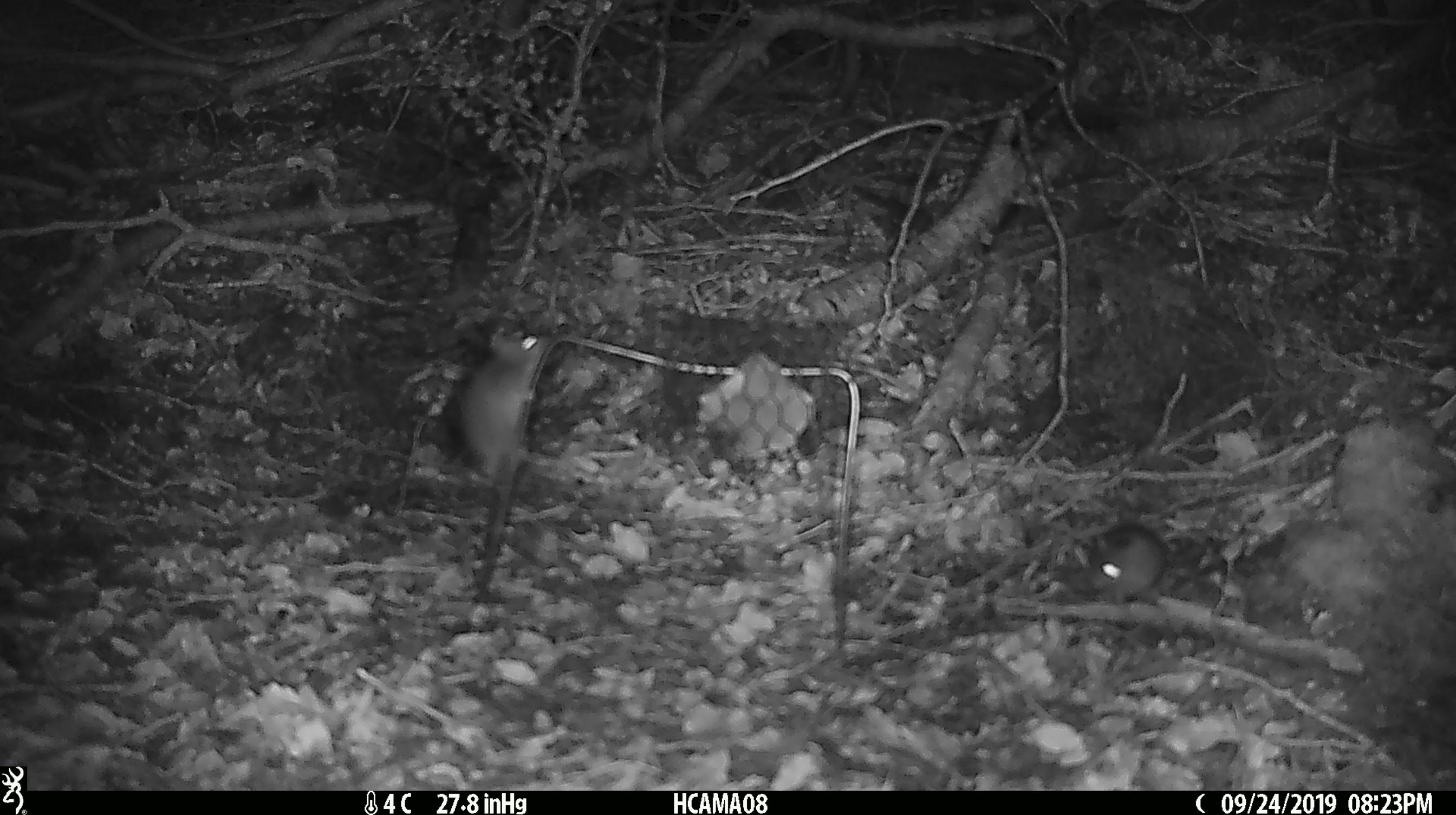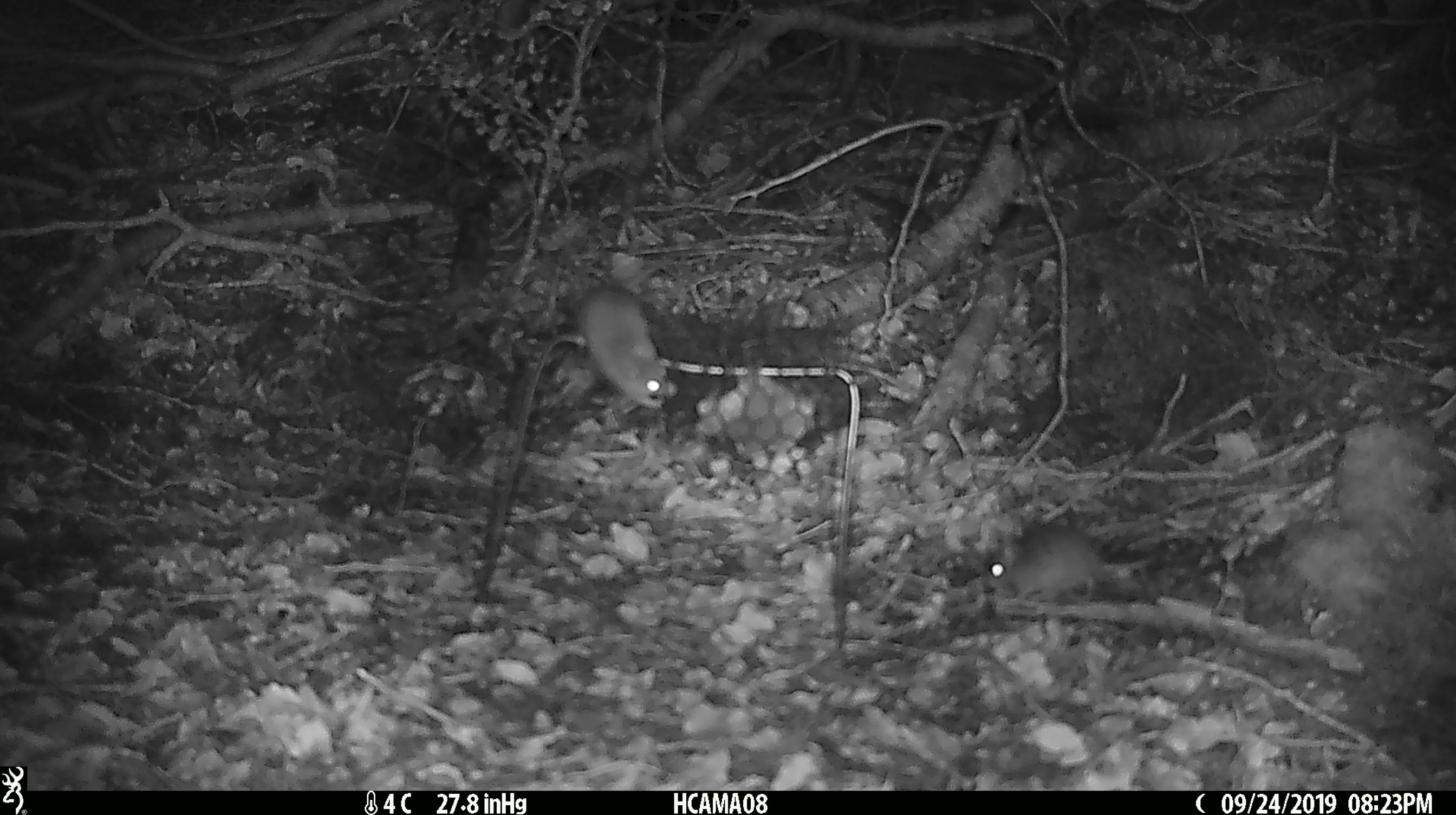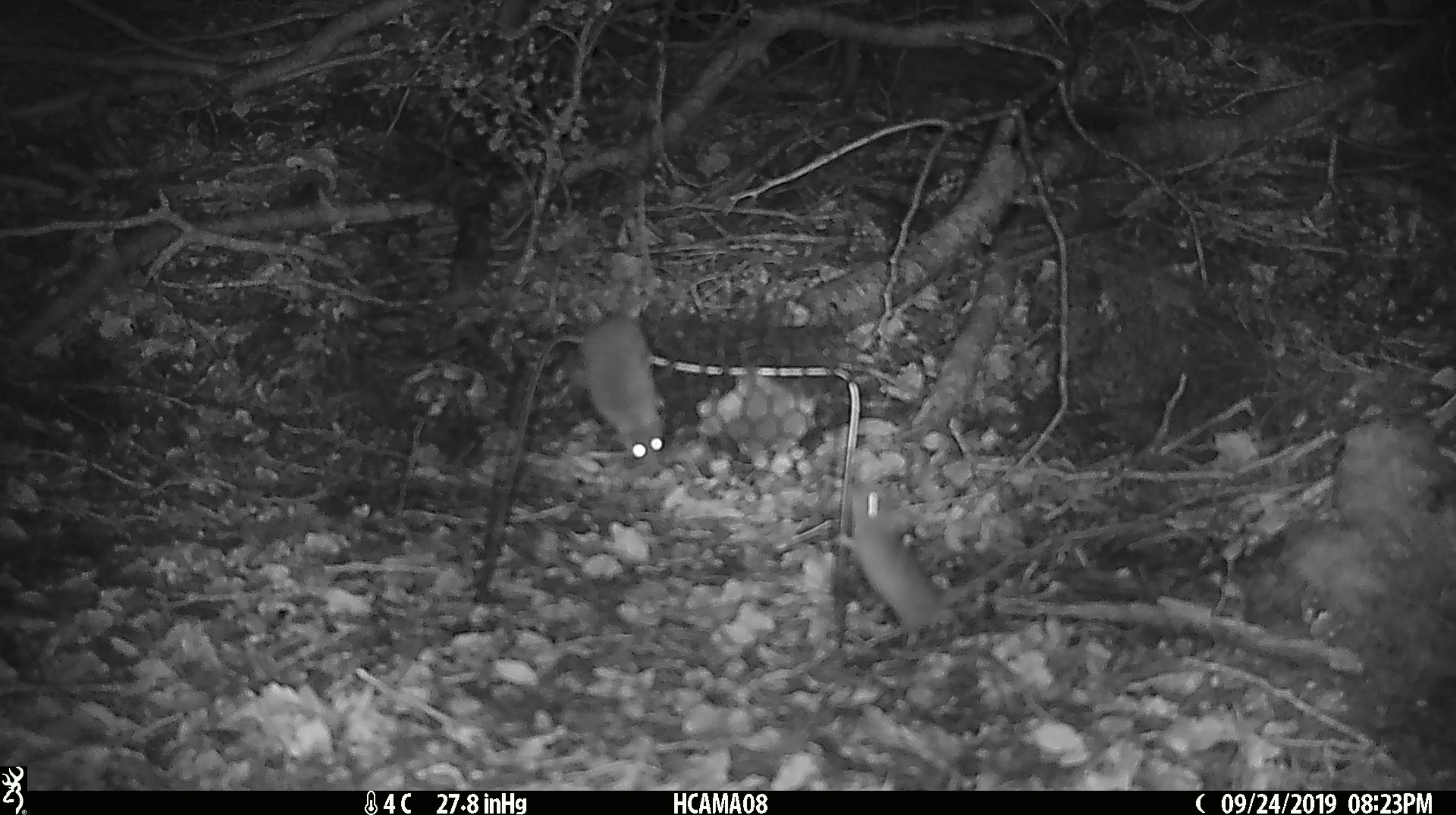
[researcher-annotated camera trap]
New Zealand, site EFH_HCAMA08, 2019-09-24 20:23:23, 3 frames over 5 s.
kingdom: Animalia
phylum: Chordata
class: Mammalia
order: Rodentia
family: Muridae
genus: Mus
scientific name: Mus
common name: mouse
Mouse (Mus).